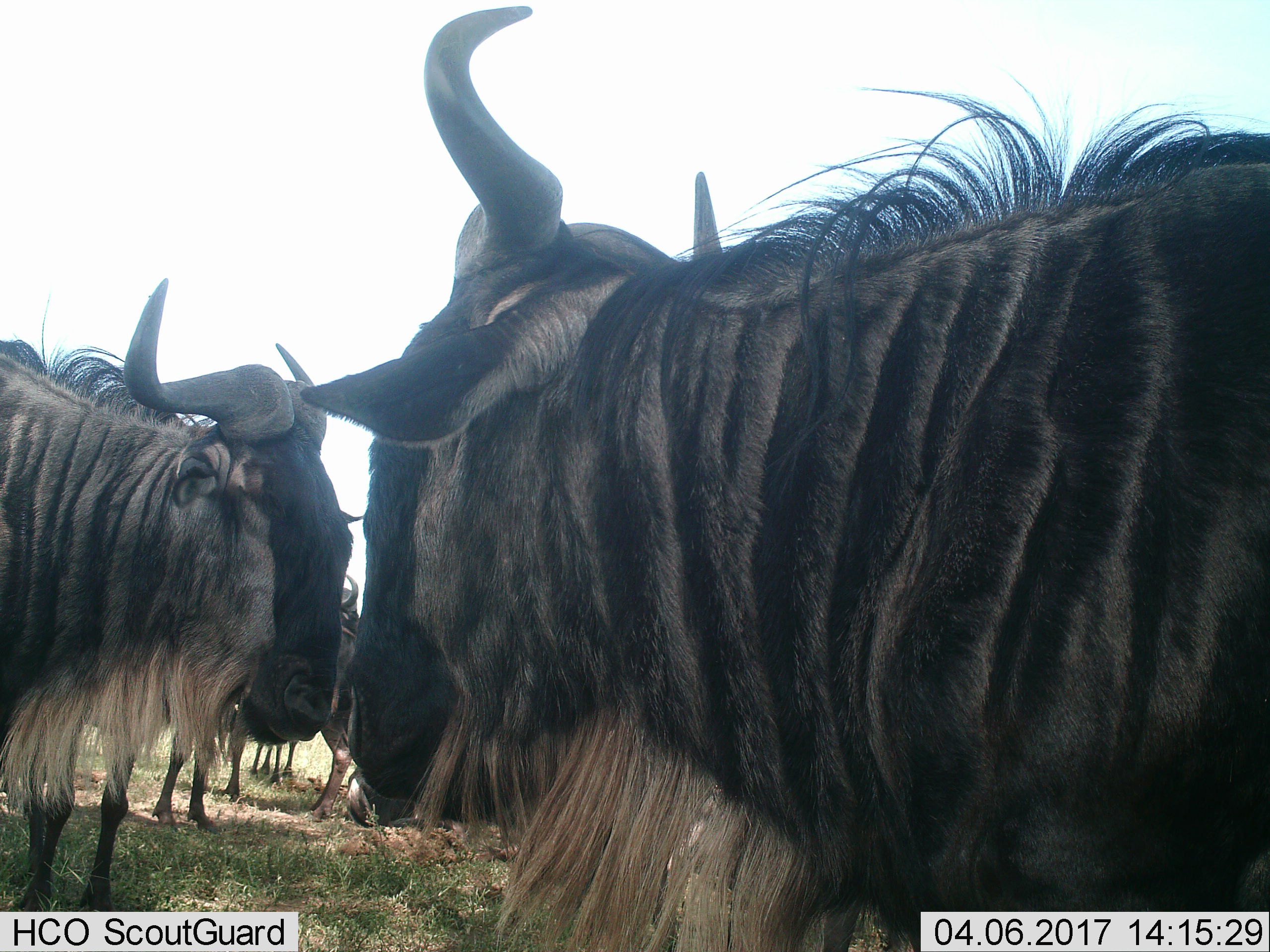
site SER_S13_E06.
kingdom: Animalia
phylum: Chordata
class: Mammalia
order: Artiodactyla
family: Bovidae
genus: Connochaetes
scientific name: Connochaetes taurinus taurinus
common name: blue wildebeest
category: wildebeestblue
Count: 4.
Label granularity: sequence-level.